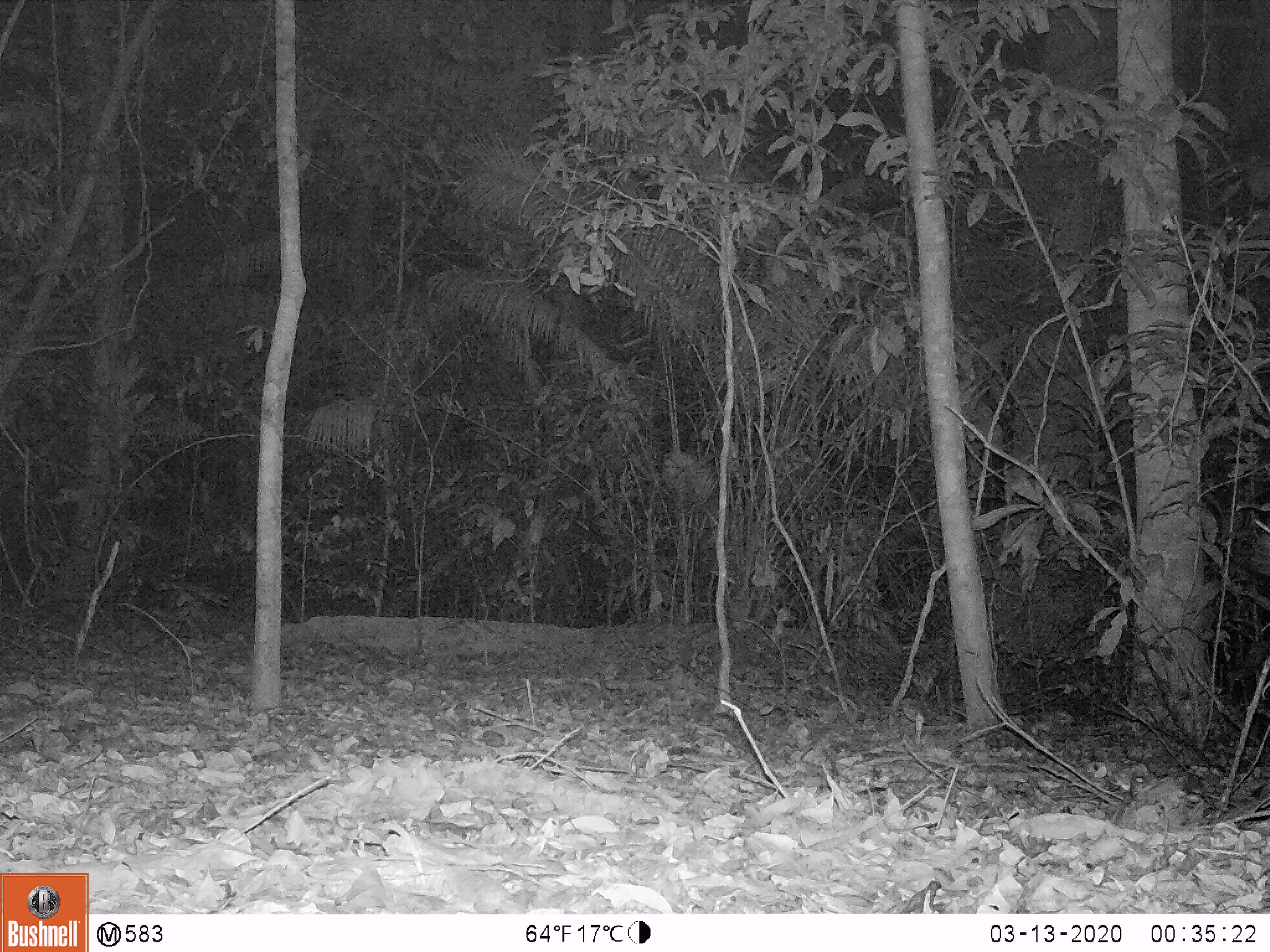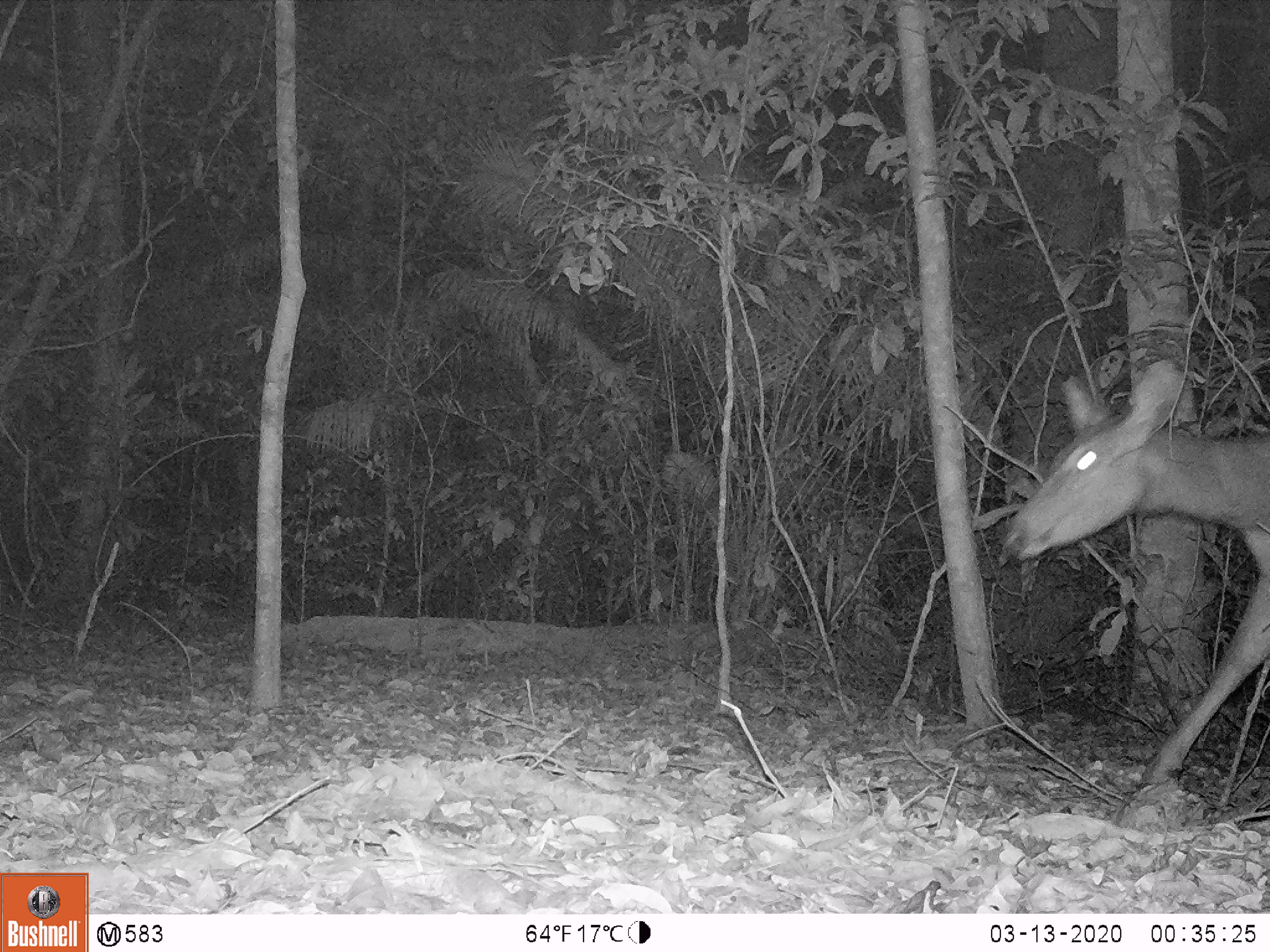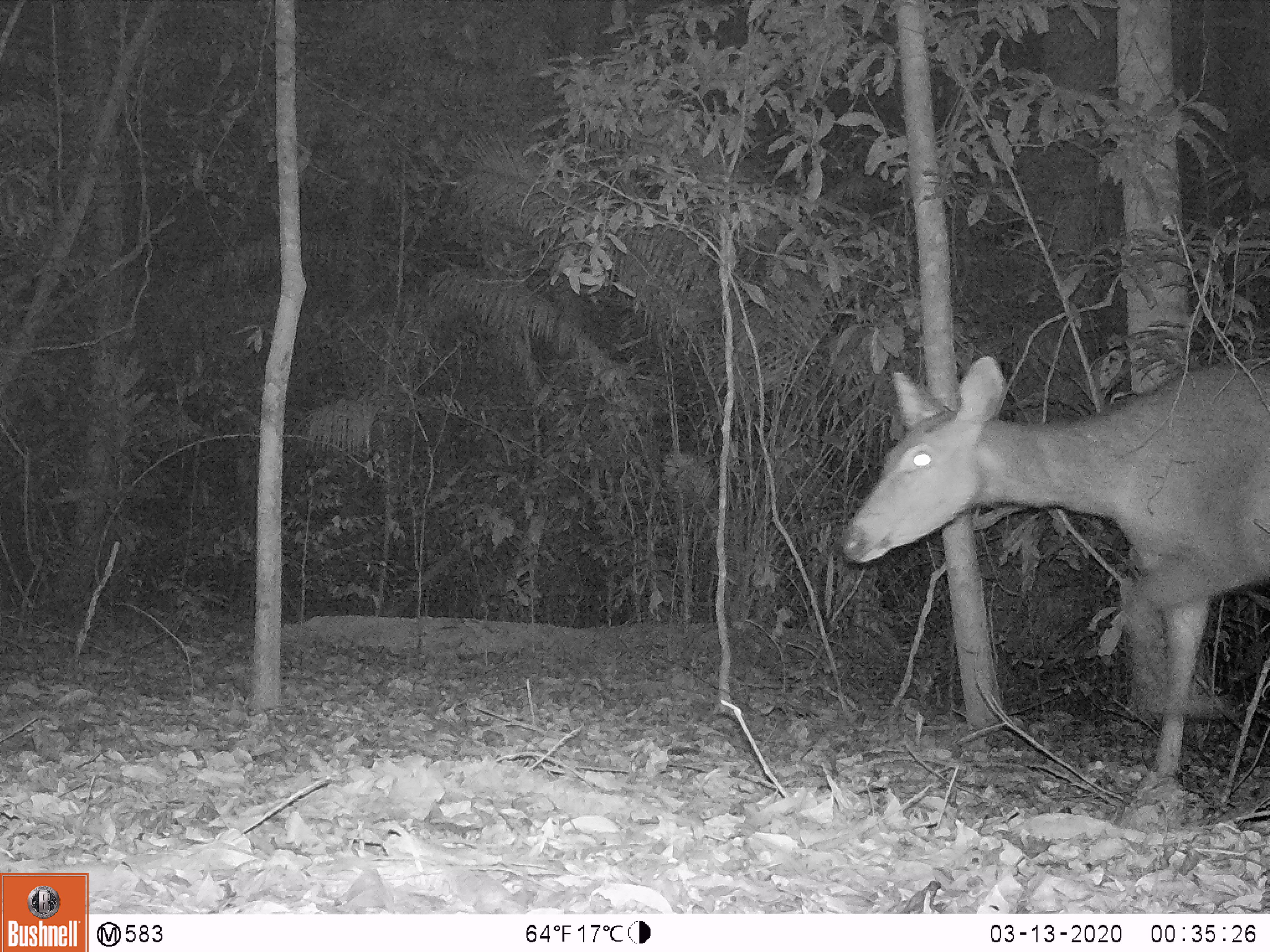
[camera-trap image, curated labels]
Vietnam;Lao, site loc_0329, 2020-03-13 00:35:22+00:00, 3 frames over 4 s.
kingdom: Animalia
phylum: Chordata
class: Mammalia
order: Artiodactyla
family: Cervidae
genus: Rusa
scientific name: Rusa unicolor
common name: sambar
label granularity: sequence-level